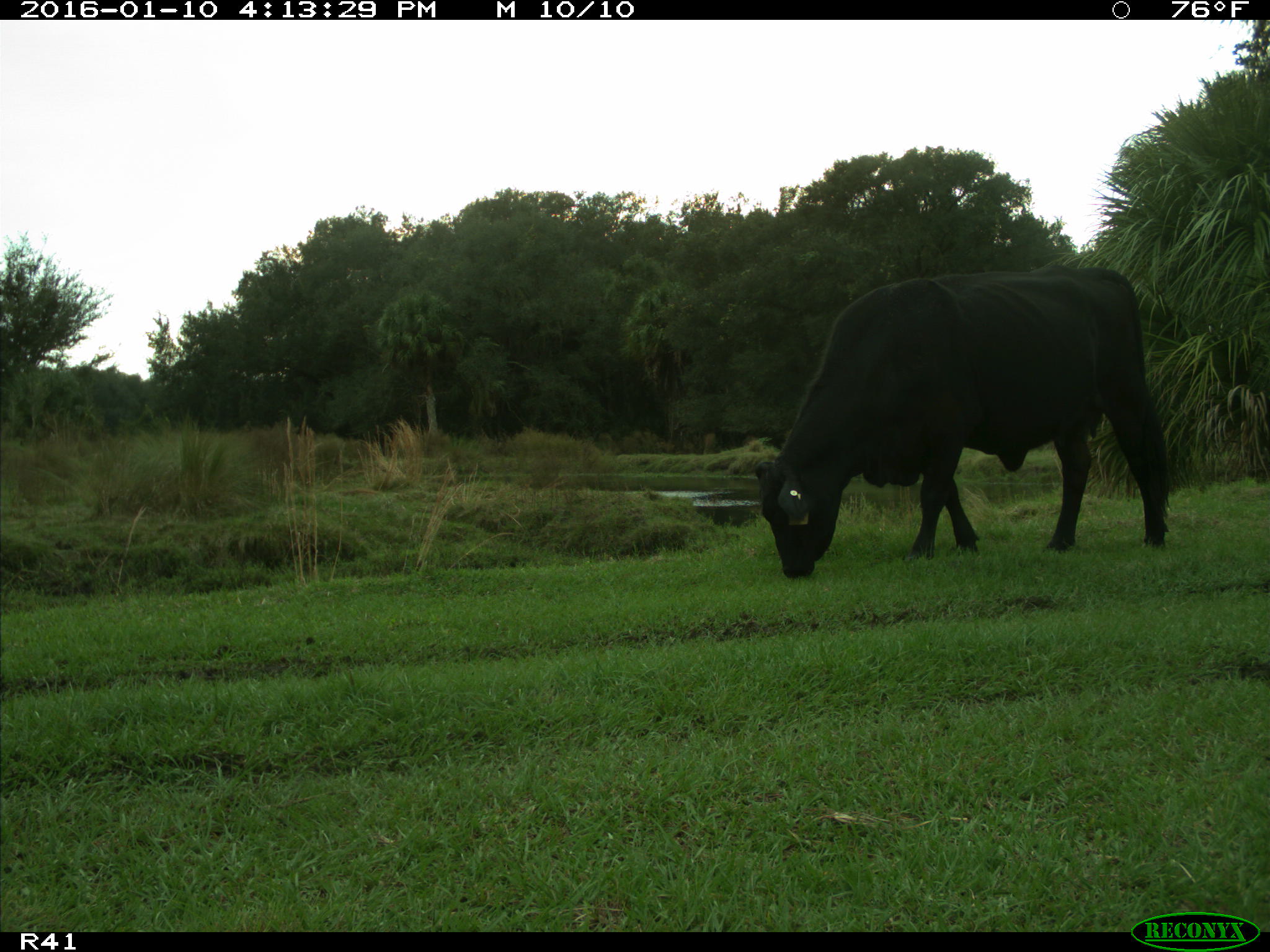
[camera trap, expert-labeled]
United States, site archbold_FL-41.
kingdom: Animalia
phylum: Chordata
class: Mammalia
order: Artiodactyla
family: Bovidae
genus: Bos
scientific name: Bos taurus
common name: domestic cow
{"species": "Bos taurus (domestic cow)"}